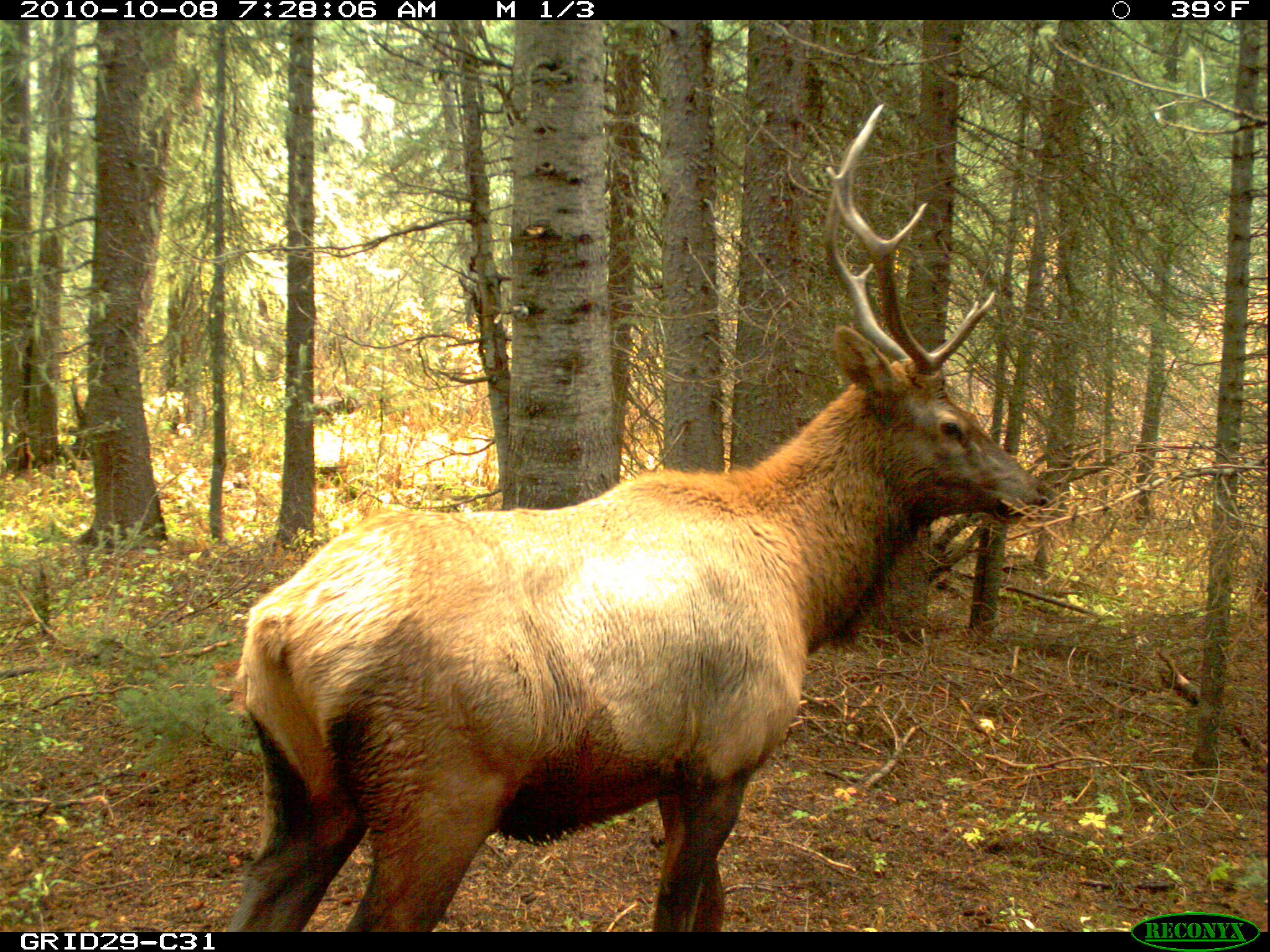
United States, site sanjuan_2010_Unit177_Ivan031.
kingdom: Animalia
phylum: Chordata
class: Mammalia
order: Artiodactyla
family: Cervidae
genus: Cervus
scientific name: Cervus elaphus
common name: red deer